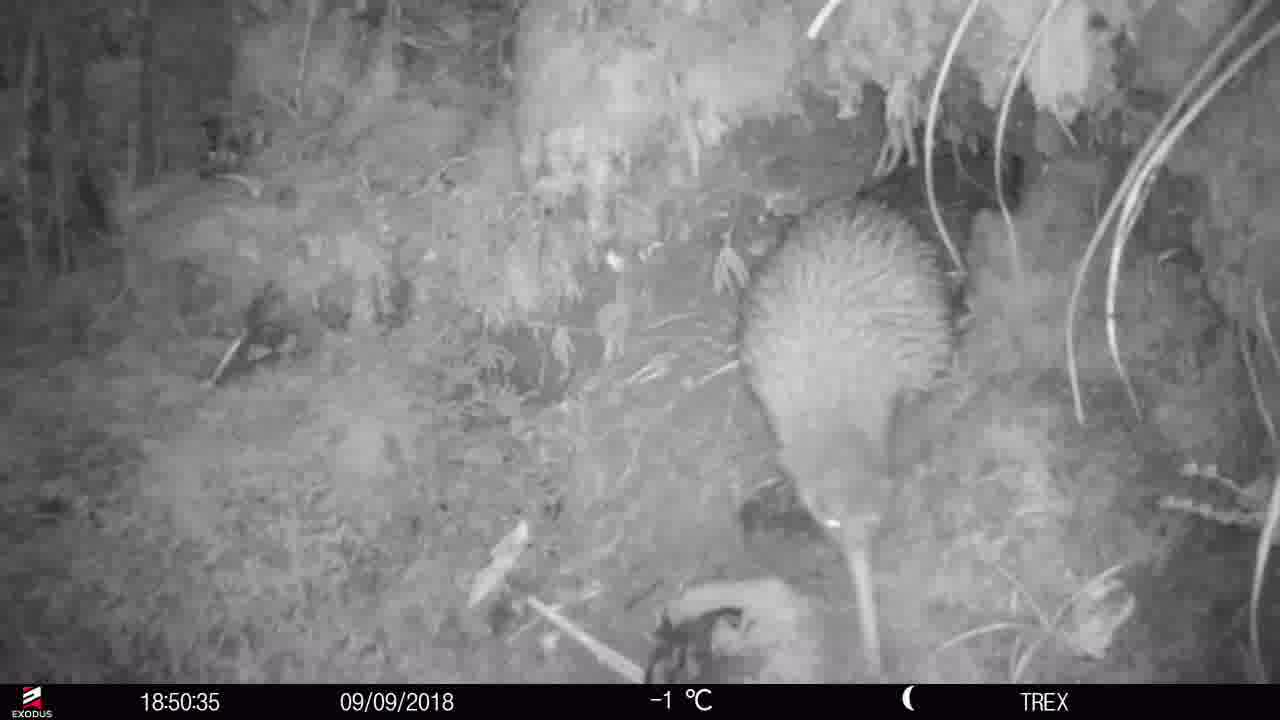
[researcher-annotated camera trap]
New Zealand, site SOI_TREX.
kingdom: Animalia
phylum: Chordata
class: Aves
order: Apterygiformes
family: Apterygidae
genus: Apteryx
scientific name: Apteryx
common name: kiwi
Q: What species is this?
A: Kiwi (Apteryx).